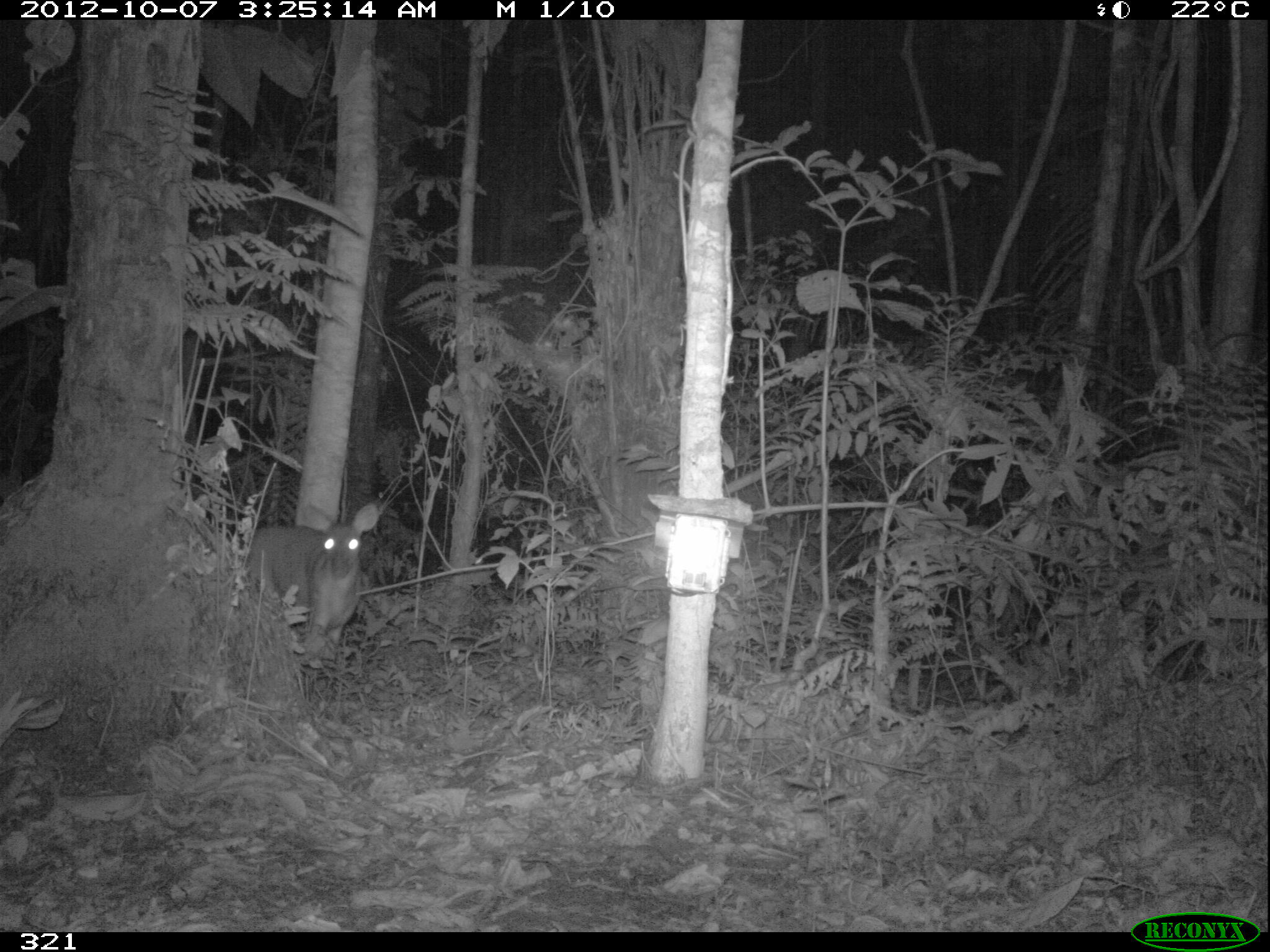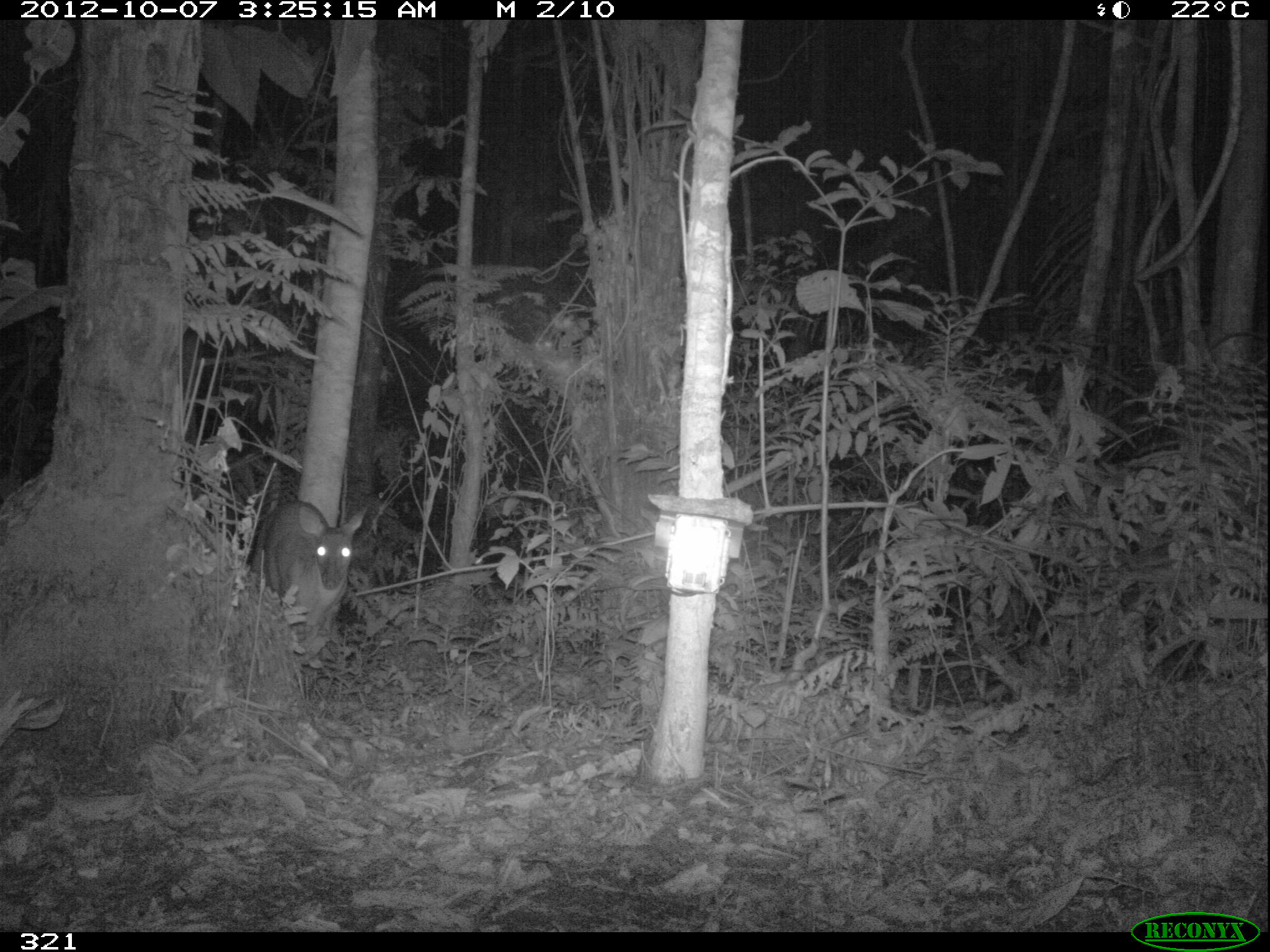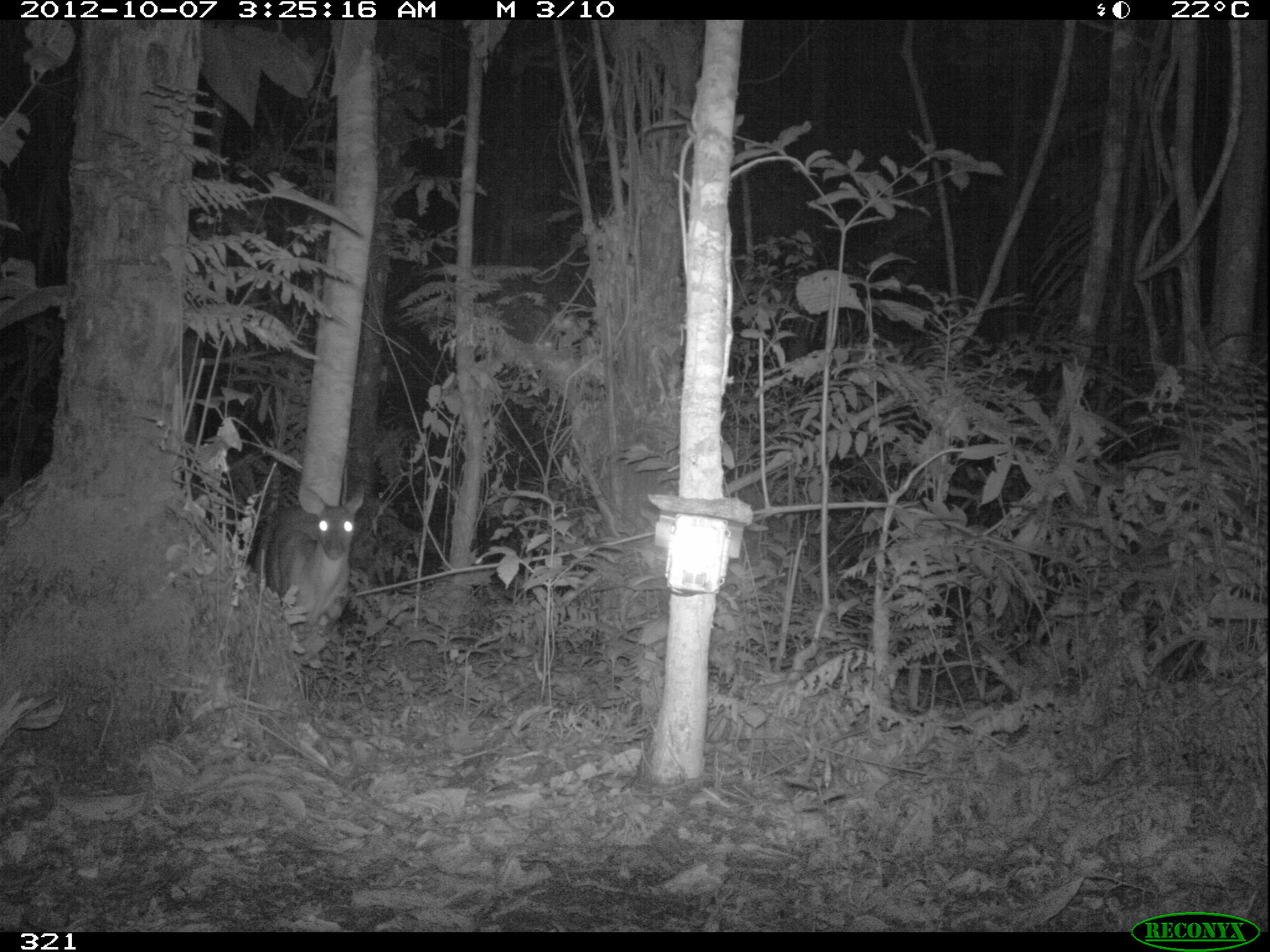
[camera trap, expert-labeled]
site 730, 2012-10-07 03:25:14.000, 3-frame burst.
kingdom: Animalia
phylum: Chordata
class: Mammalia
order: Artiodactyla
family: Cervidae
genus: Mazama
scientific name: Mazama americana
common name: red brocket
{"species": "Mazama americana (red brocket)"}